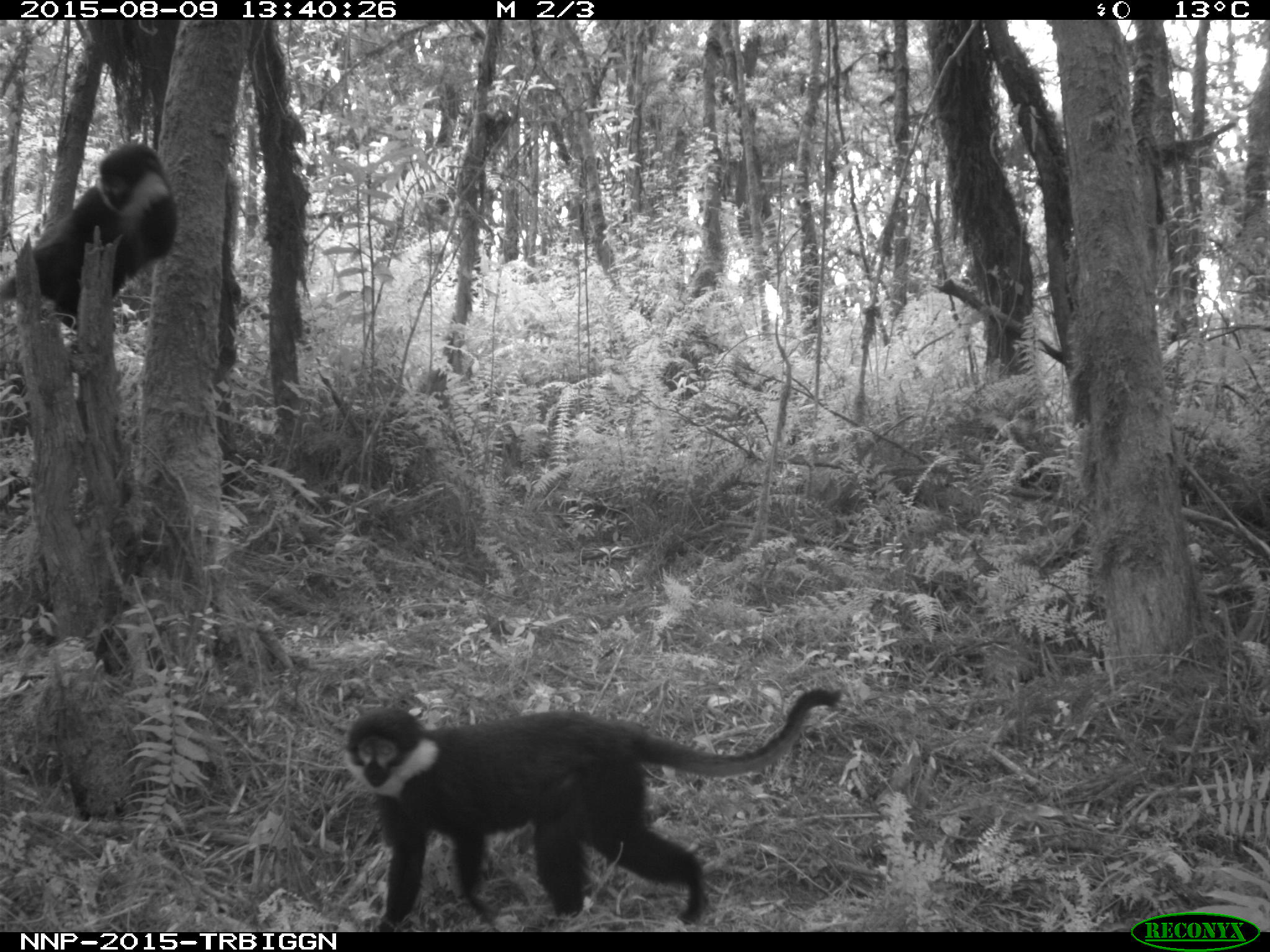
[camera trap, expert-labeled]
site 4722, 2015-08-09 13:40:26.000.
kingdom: Animalia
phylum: Chordata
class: Mammalia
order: Primates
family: Cercopithecidae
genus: Allochrocebus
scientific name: Allochrocebus lhoesti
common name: l'hoest's monkey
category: cercopithecus lhoesti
Cercopithecus lhoesti (l'hoest's monkey) (Allochrocebus lhoesti), count 2.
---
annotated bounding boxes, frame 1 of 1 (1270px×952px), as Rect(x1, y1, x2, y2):
cercopithecus lhoesti: Rect(336, 686, 847, 930); Rect(3, 142, 178, 331)